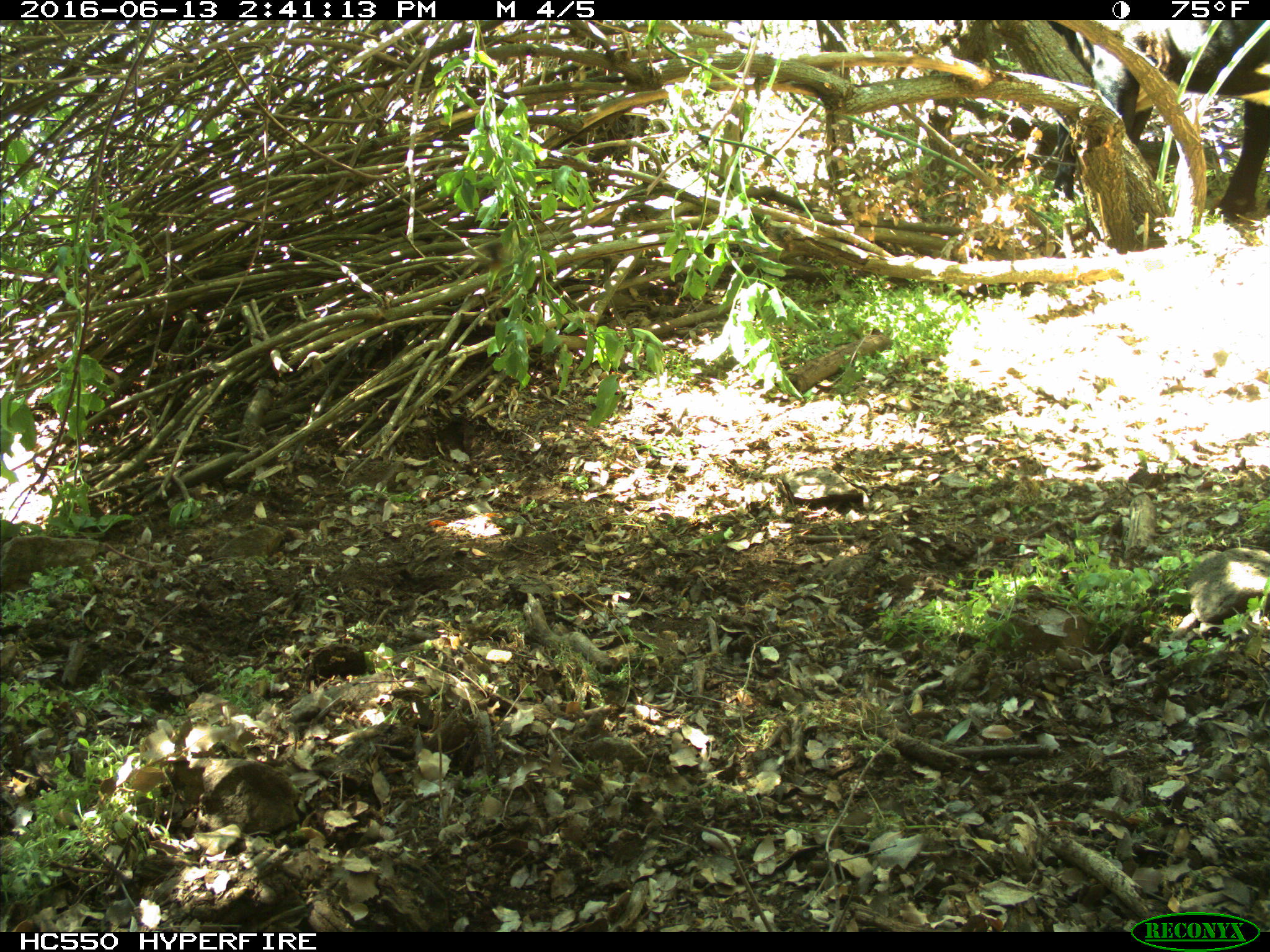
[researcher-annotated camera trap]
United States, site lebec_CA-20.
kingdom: Animalia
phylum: Chordata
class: Mammalia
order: Artiodactyla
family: Bovidae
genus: Bos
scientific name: Bos taurus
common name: domestic cow